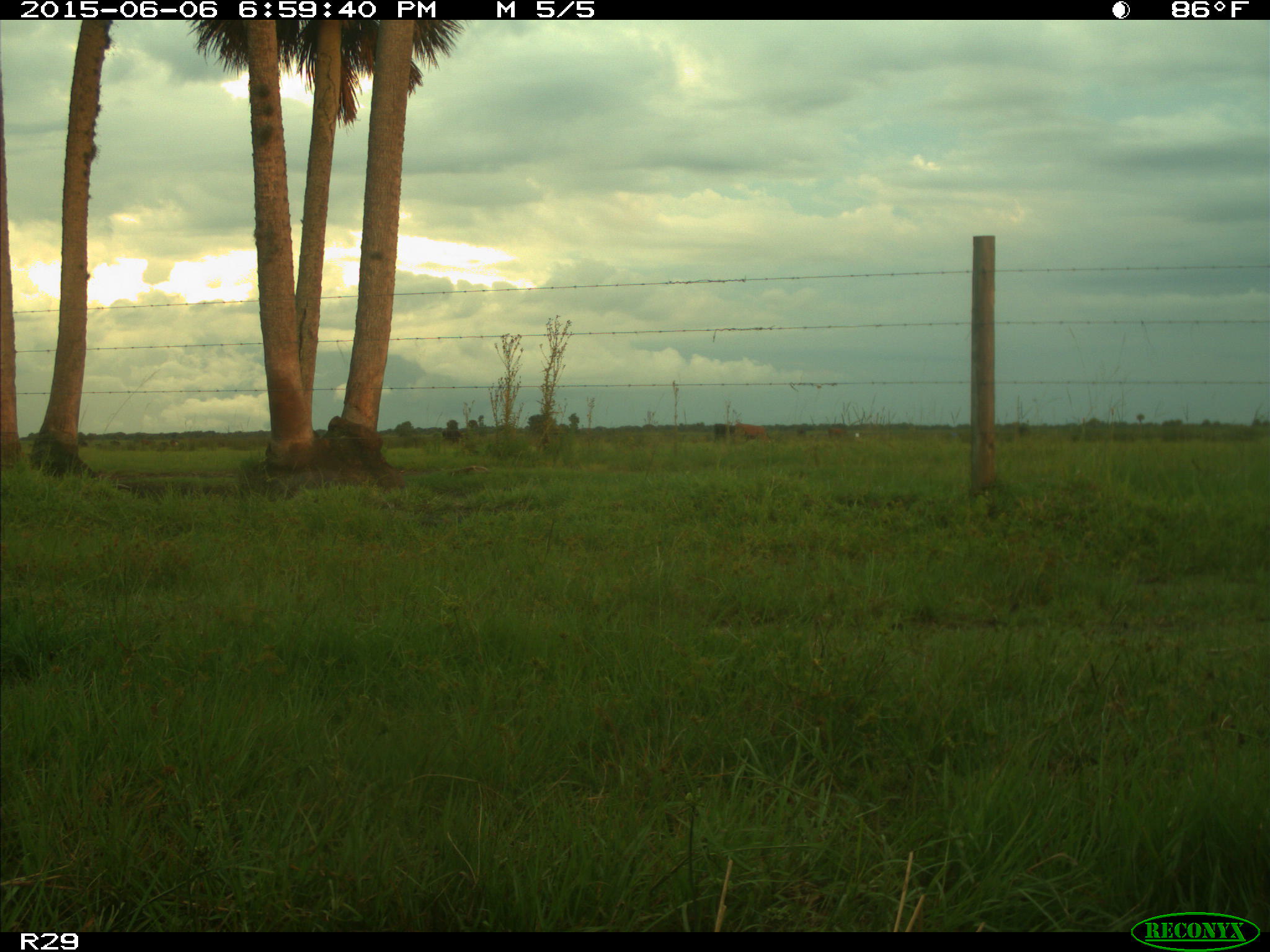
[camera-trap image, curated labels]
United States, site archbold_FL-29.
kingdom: Animalia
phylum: Chordata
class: Mammalia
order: Artiodactyla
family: Bovidae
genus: Bos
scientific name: Bos taurus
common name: domestic cow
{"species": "Bos taurus (domestic cow)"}